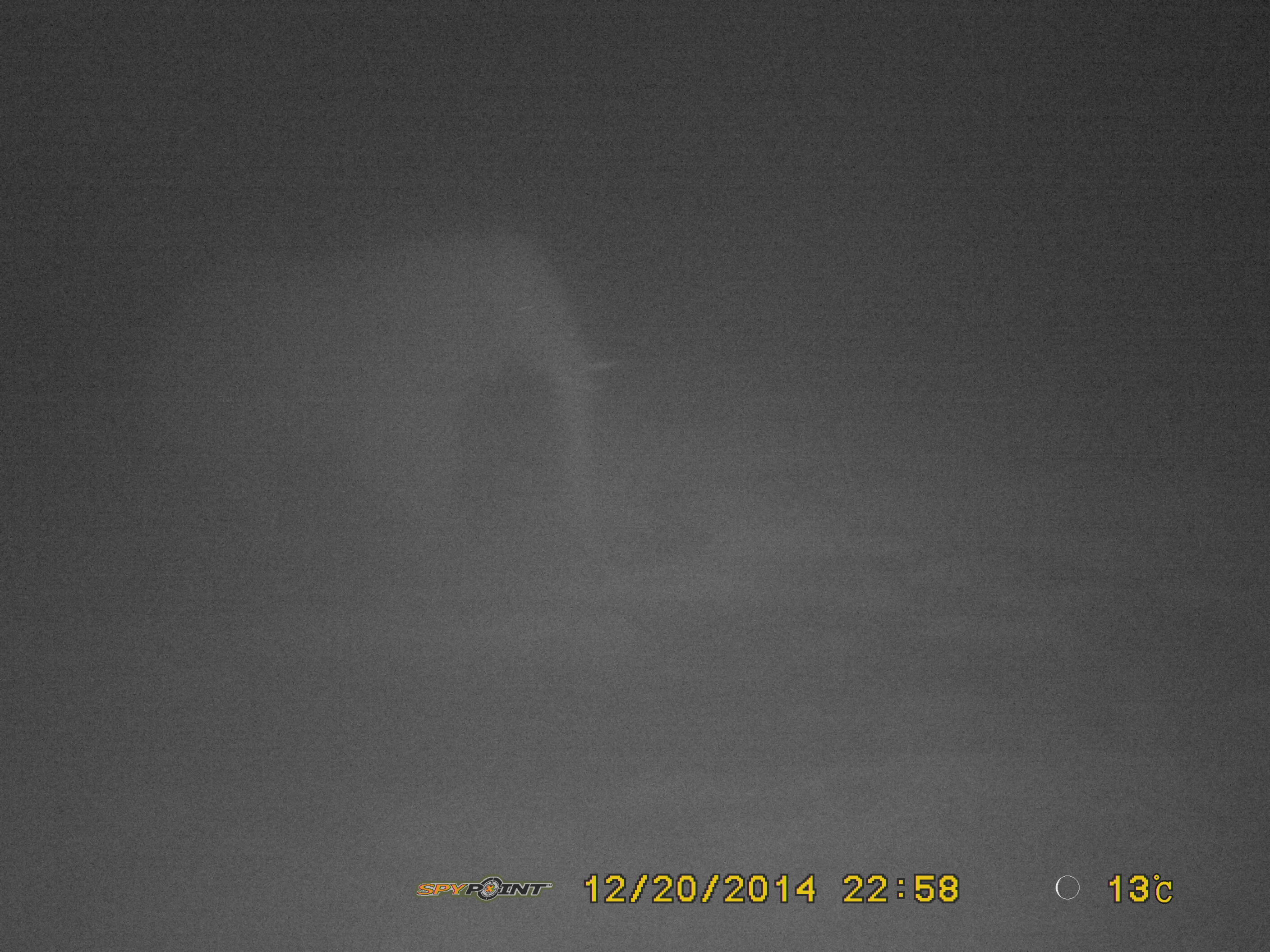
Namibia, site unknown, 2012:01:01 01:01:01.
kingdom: Animalia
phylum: Chordata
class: Mammalia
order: Proboscidea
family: Elephantidae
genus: Loxodonta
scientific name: Loxodonta africana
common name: african elephant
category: loxodanta africana